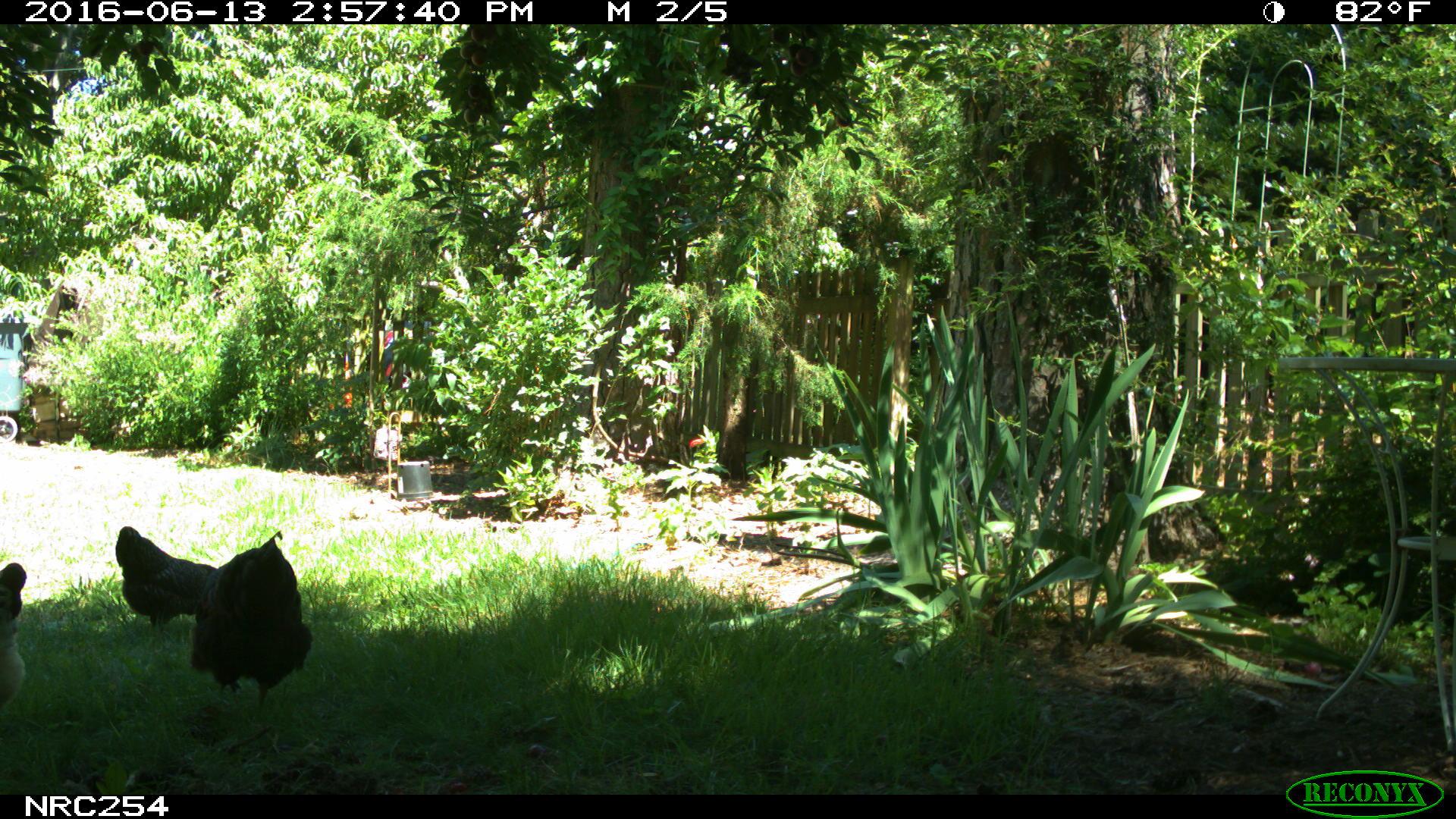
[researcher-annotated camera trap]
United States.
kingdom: Animalia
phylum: Chordata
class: Aves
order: Galliformes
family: Phasianidae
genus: Gallus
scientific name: Gallus gallus domesticus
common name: domestic chicken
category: Chicken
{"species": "Chicken (domestic chicken) (Gallus gallus domesticus)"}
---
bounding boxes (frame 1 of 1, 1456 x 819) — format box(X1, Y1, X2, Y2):
Chicken: box(195, 536, 316, 704); box(105, 522, 226, 641); box(0, 552, 33, 717)